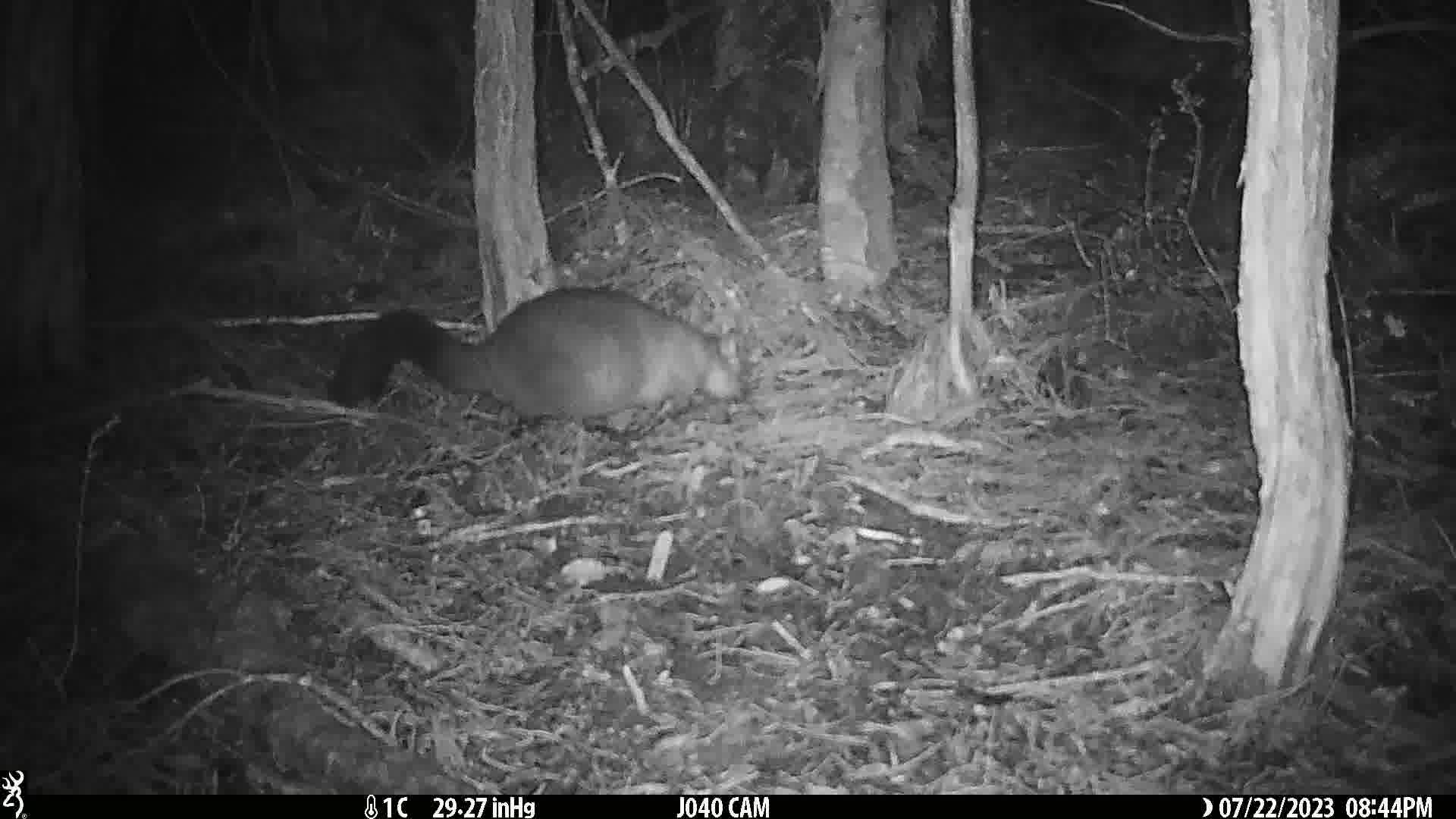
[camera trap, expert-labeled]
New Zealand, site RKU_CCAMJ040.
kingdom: Animalia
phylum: Chordata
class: Mammalia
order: Diprotodontia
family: Phalangeridae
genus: Trichosurus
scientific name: Trichosurus vulpecula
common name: common brushtail possum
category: possum